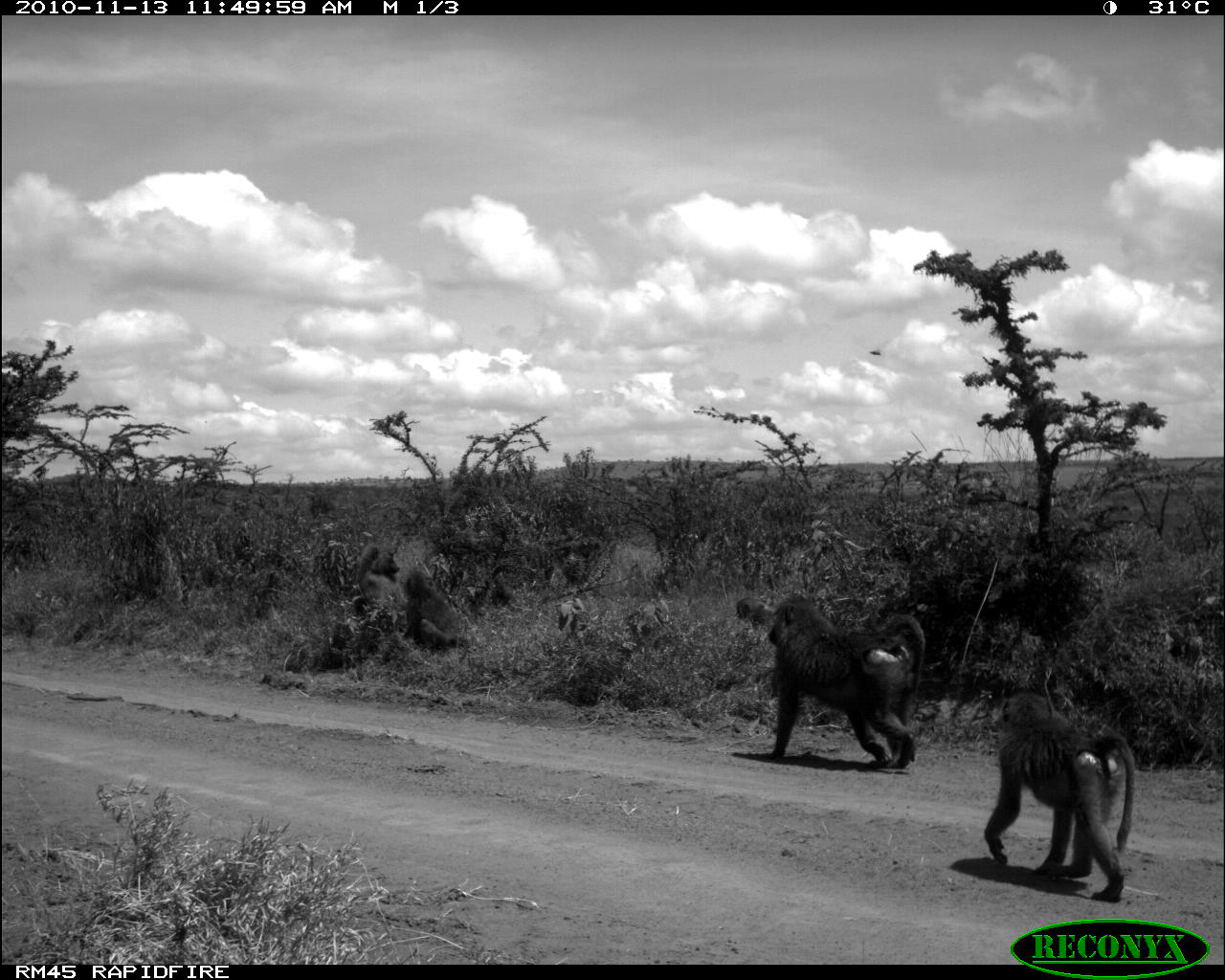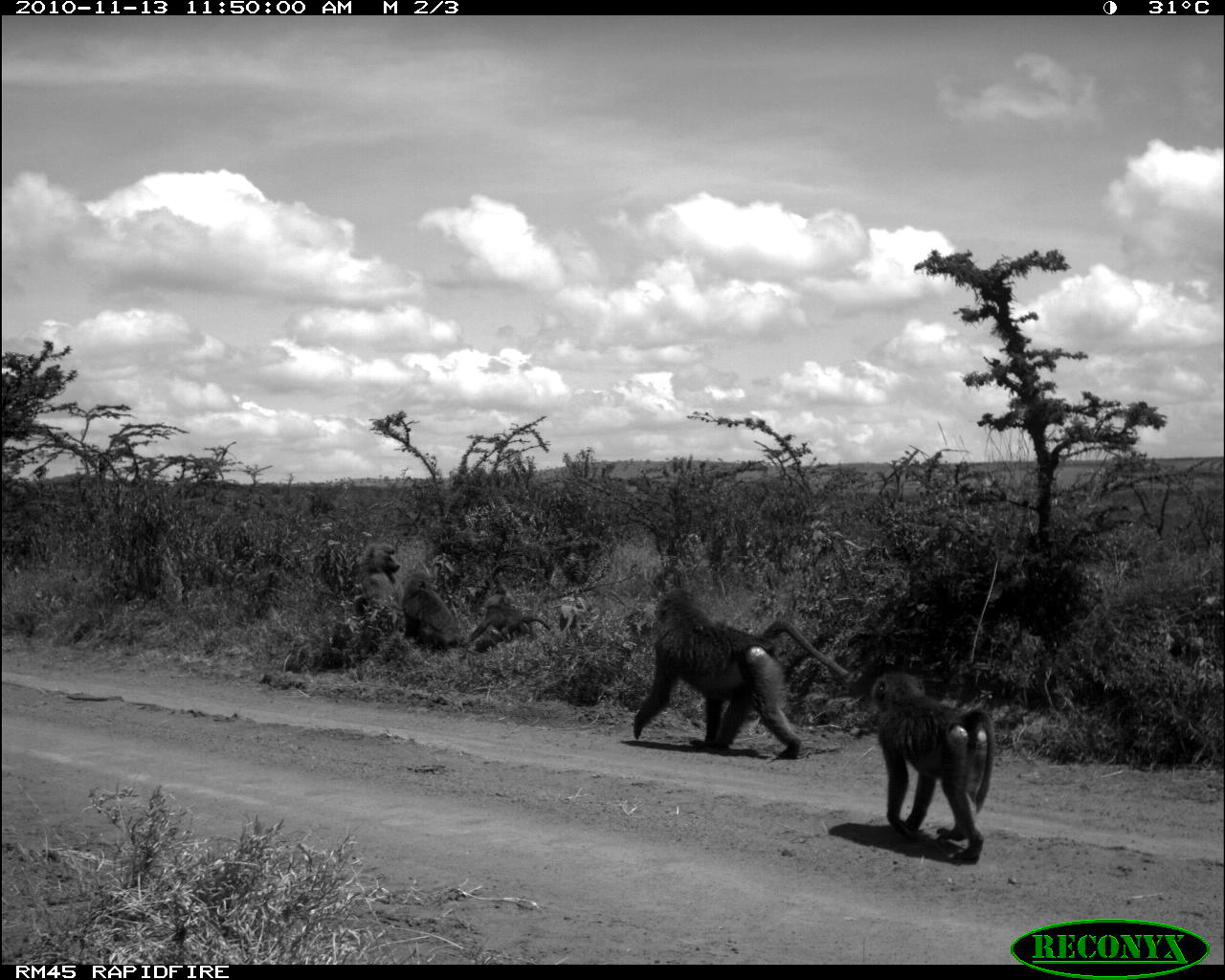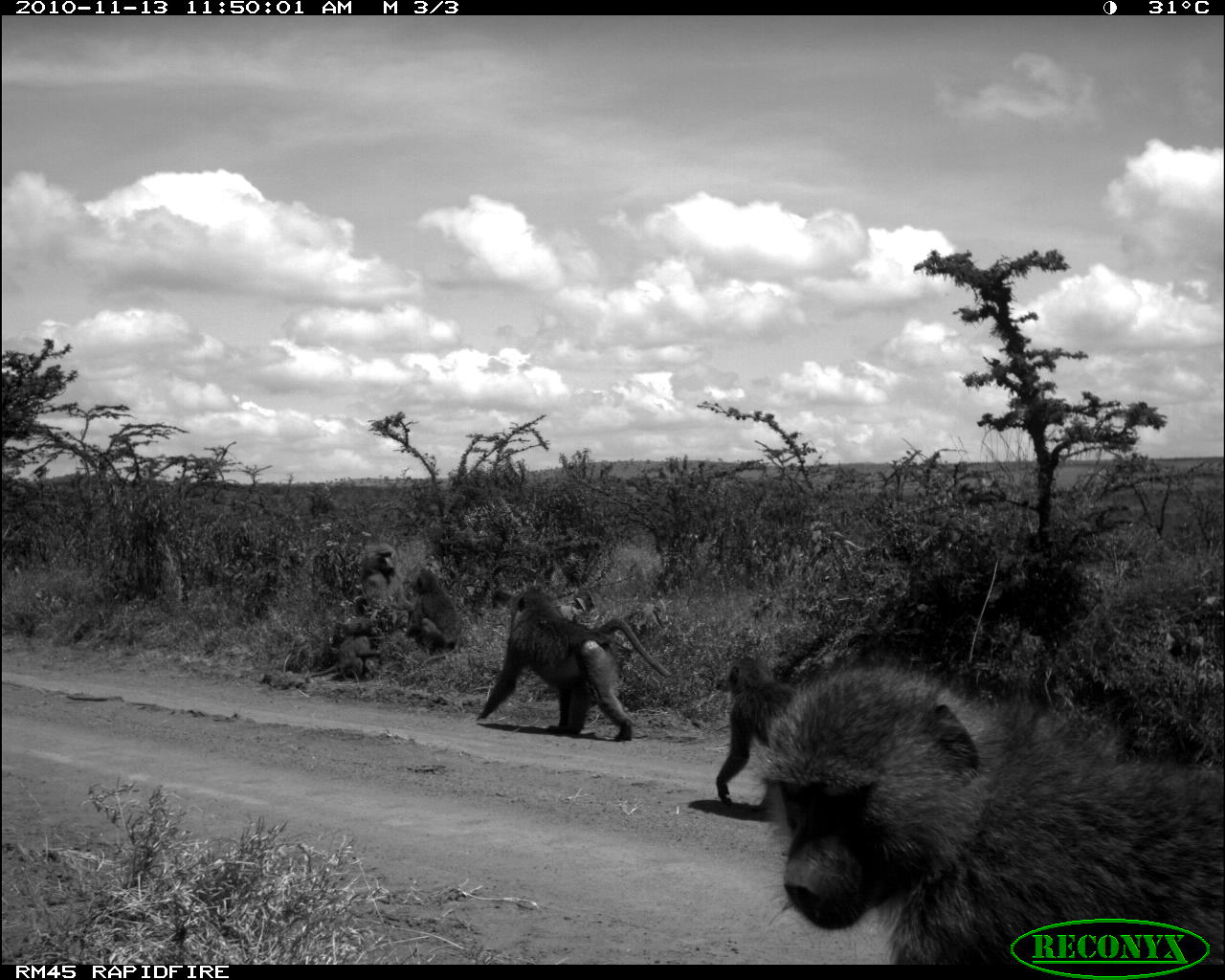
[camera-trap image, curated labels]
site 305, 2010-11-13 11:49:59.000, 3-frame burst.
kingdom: Animalia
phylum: Chordata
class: Mammalia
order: Primates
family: Cercopithecidae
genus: Papio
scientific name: Papio anubis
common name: olive baboon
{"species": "Papio anubis (olive baboon)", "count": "4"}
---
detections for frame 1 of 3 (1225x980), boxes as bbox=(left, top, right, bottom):
papio anubis: bbox=(984, 692, 1135, 902); bbox=(767, 597, 924, 769); bbox=(402, 568, 460, 649); bbox=(357, 551, 399, 601); bbox=(735, 596, 779, 625); bbox=(355, 545, 379, 581)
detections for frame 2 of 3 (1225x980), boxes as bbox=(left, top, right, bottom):
papio anubis: bbox=(631, 589, 862, 760); bbox=(869, 669, 996, 864); bbox=(401, 571, 462, 652); bbox=(462, 594, 551, 643); bbox=(351, 542, 402, 617)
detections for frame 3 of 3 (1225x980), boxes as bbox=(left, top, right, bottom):
papio anubis: bbox=(759, 662, 1225, 962); bbox=(475, 583, 671, 741); bbox=(714, 654, 801, 806); bbox=(305, 617, 384, 683); bbox=(359, 543, 414, 629); bbox=(404, 570, 460, 654)